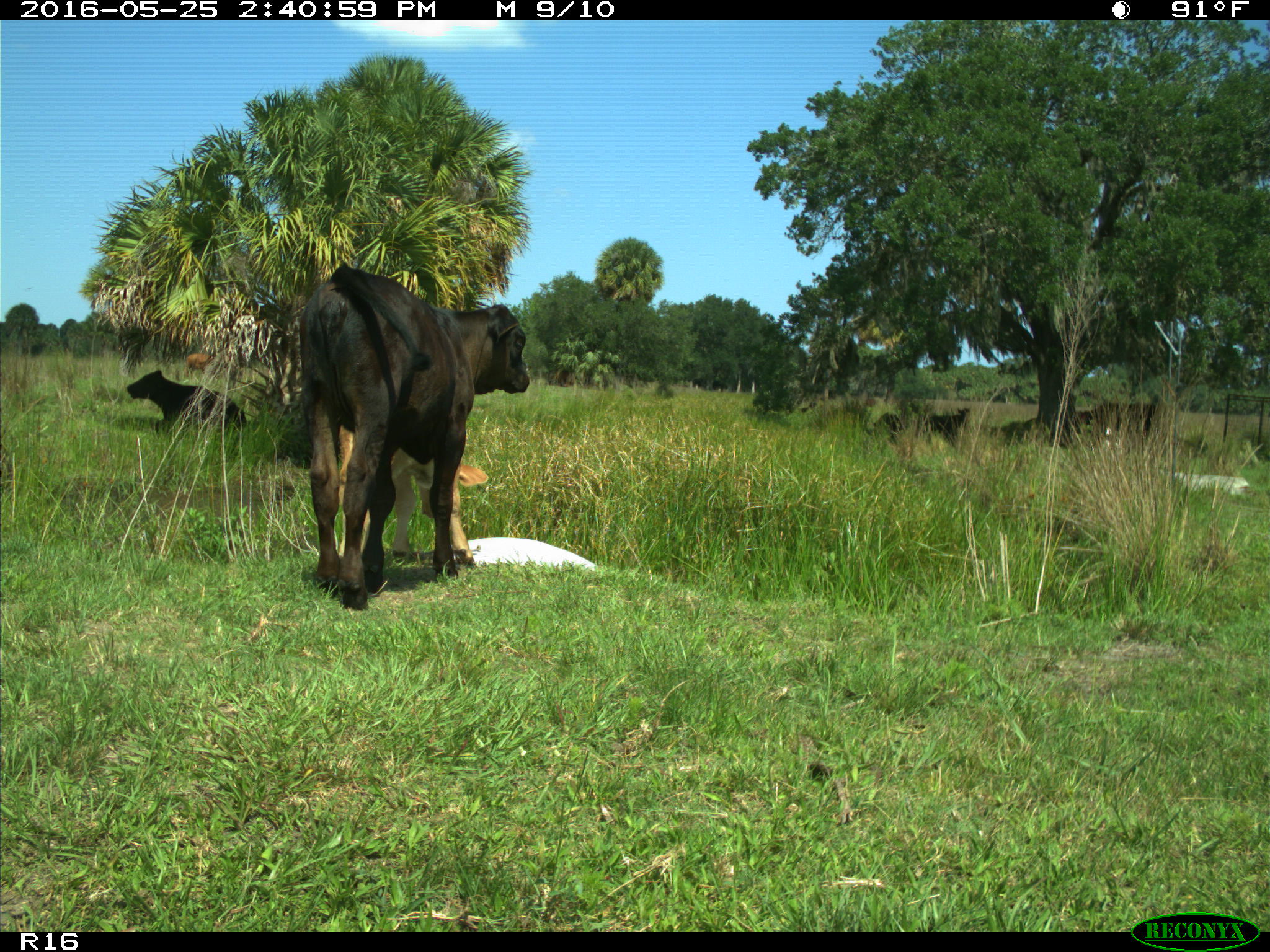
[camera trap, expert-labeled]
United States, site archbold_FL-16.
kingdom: Animalia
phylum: Chordata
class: Mammalia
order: Artiodactyla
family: Bovidae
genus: Bos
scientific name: Bos taurus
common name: domestic cow